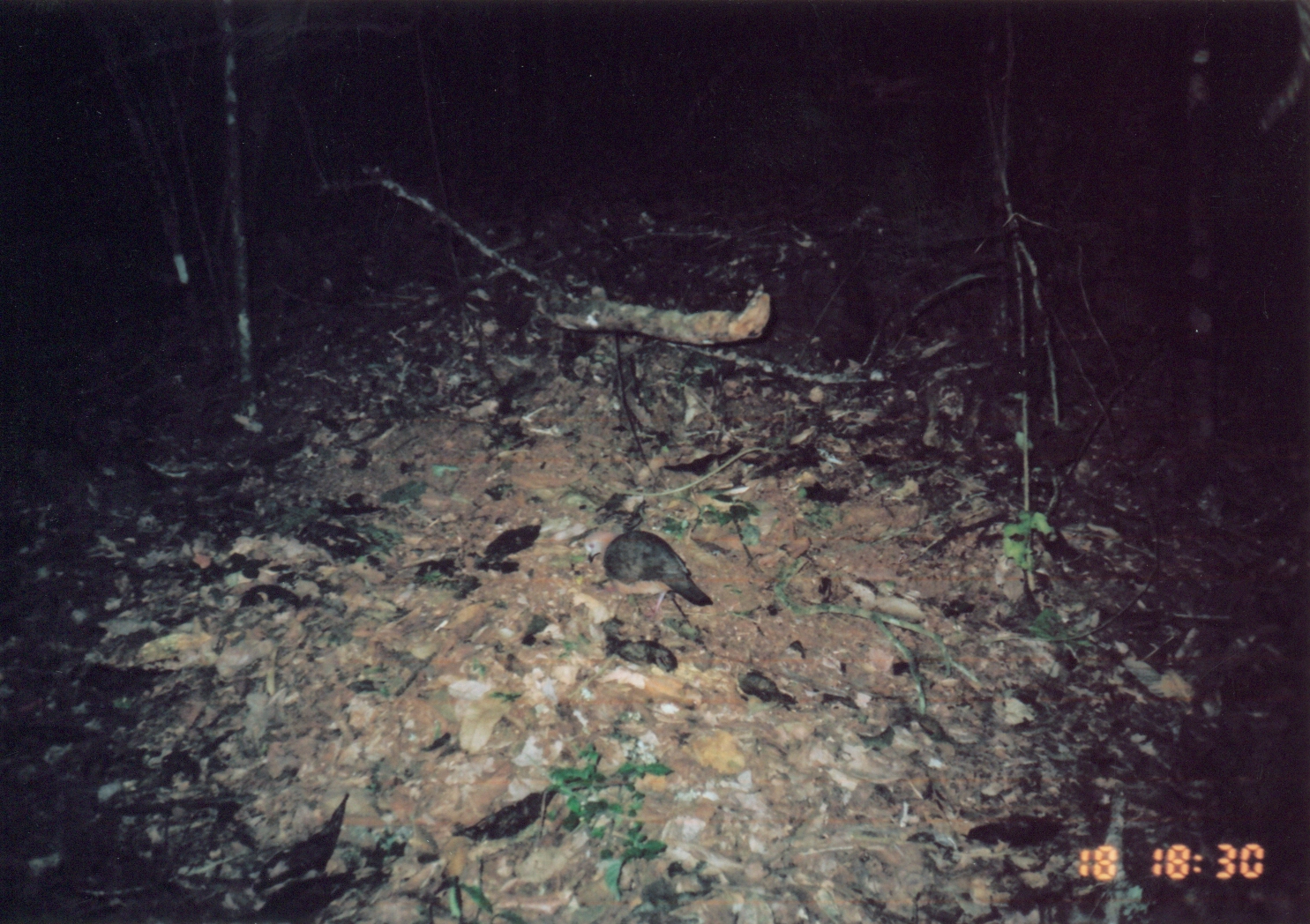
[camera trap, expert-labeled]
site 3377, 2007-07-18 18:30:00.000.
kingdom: Animalia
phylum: Chordata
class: Aves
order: Columbiformes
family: Columbidae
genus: Columba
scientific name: Columba larvata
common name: lemon dove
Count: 1.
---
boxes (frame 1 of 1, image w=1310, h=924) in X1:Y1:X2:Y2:
columba larvata: 575:530:713:628